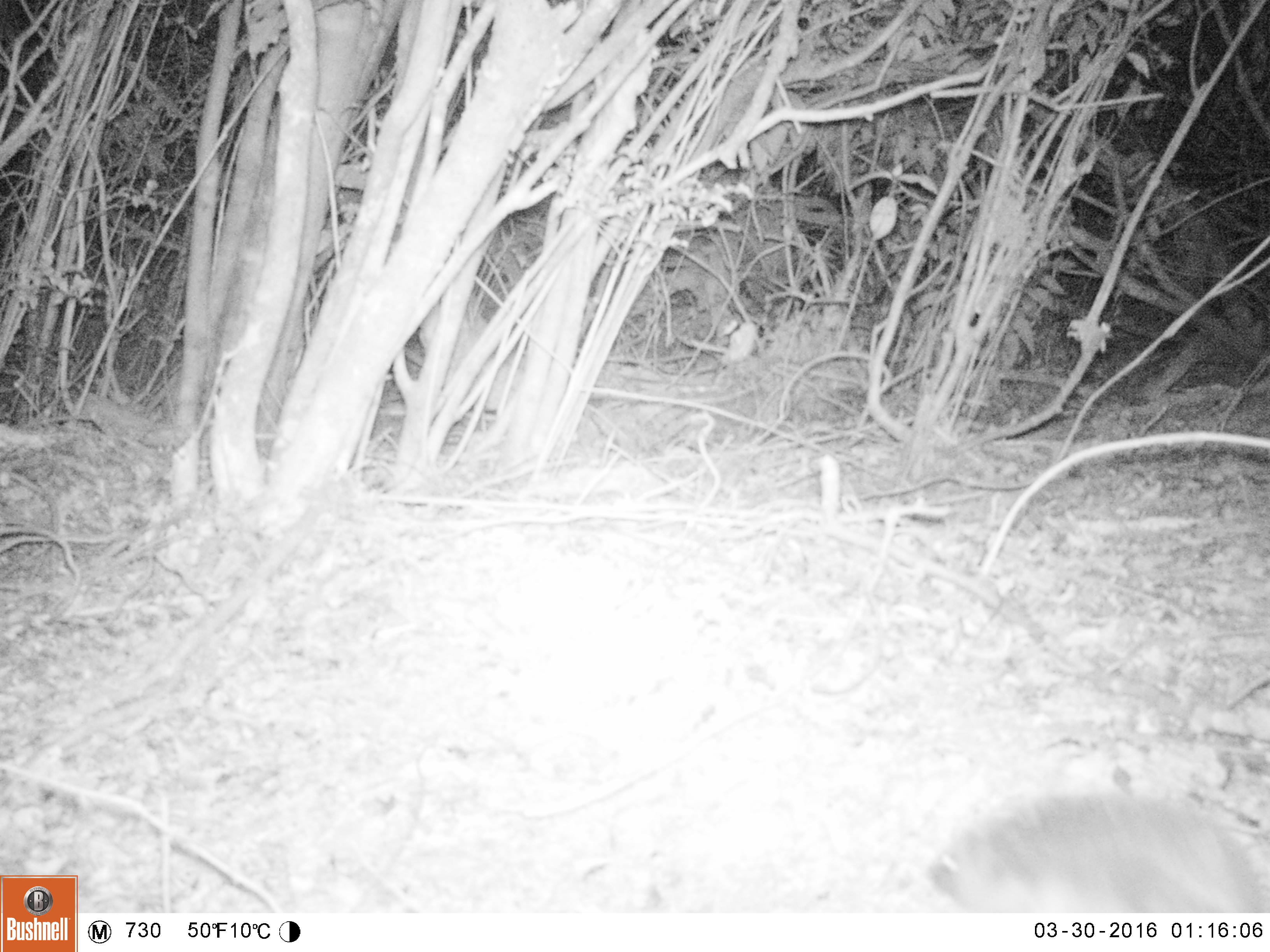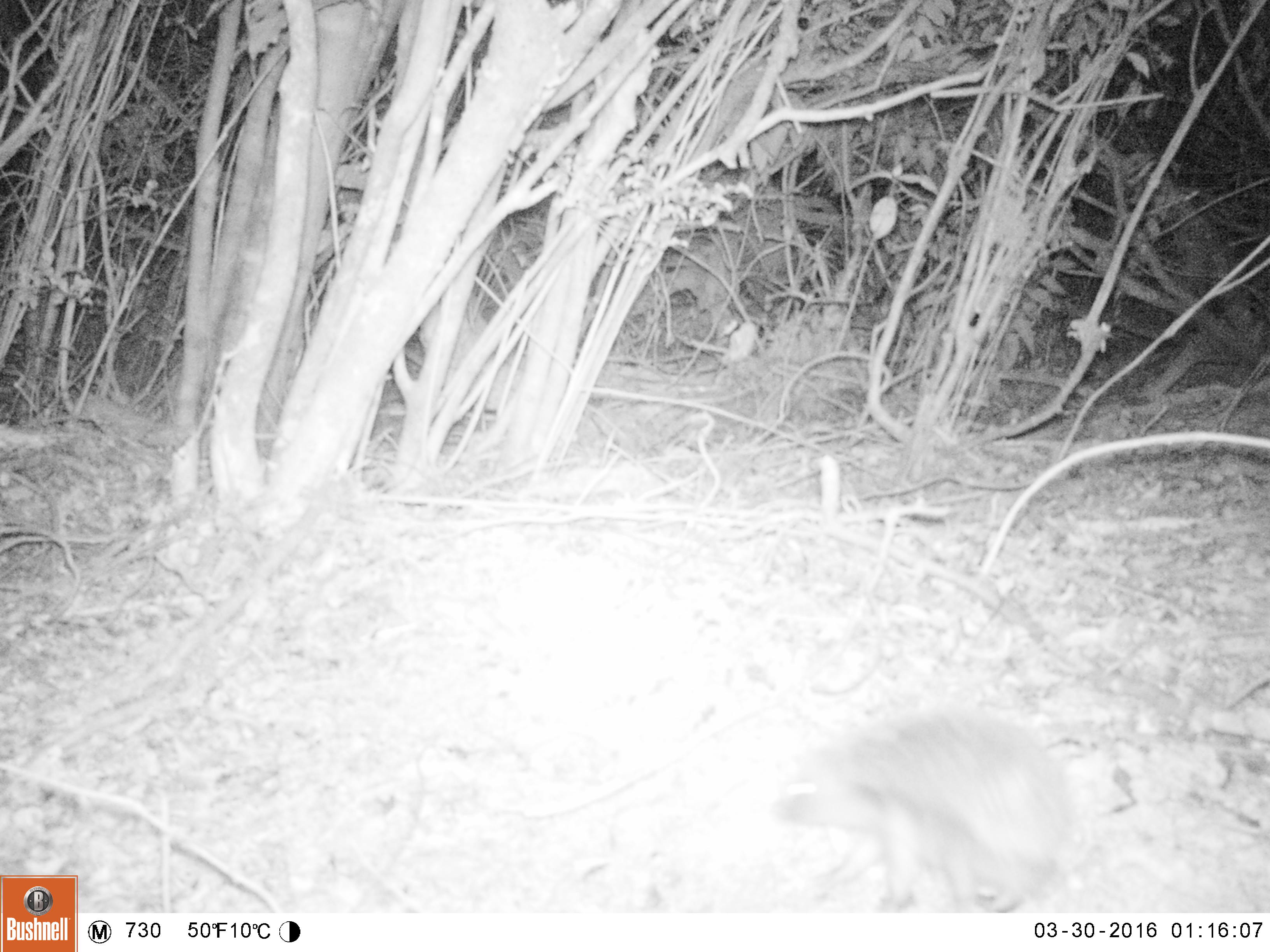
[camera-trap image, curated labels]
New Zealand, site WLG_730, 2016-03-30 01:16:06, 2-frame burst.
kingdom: Animalia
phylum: Chordata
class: Mammalia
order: Eulipotyphla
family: Erinaceidae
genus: Erinaceus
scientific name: Erinaceus europaeus europaeus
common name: european hedgehog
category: hedgehog